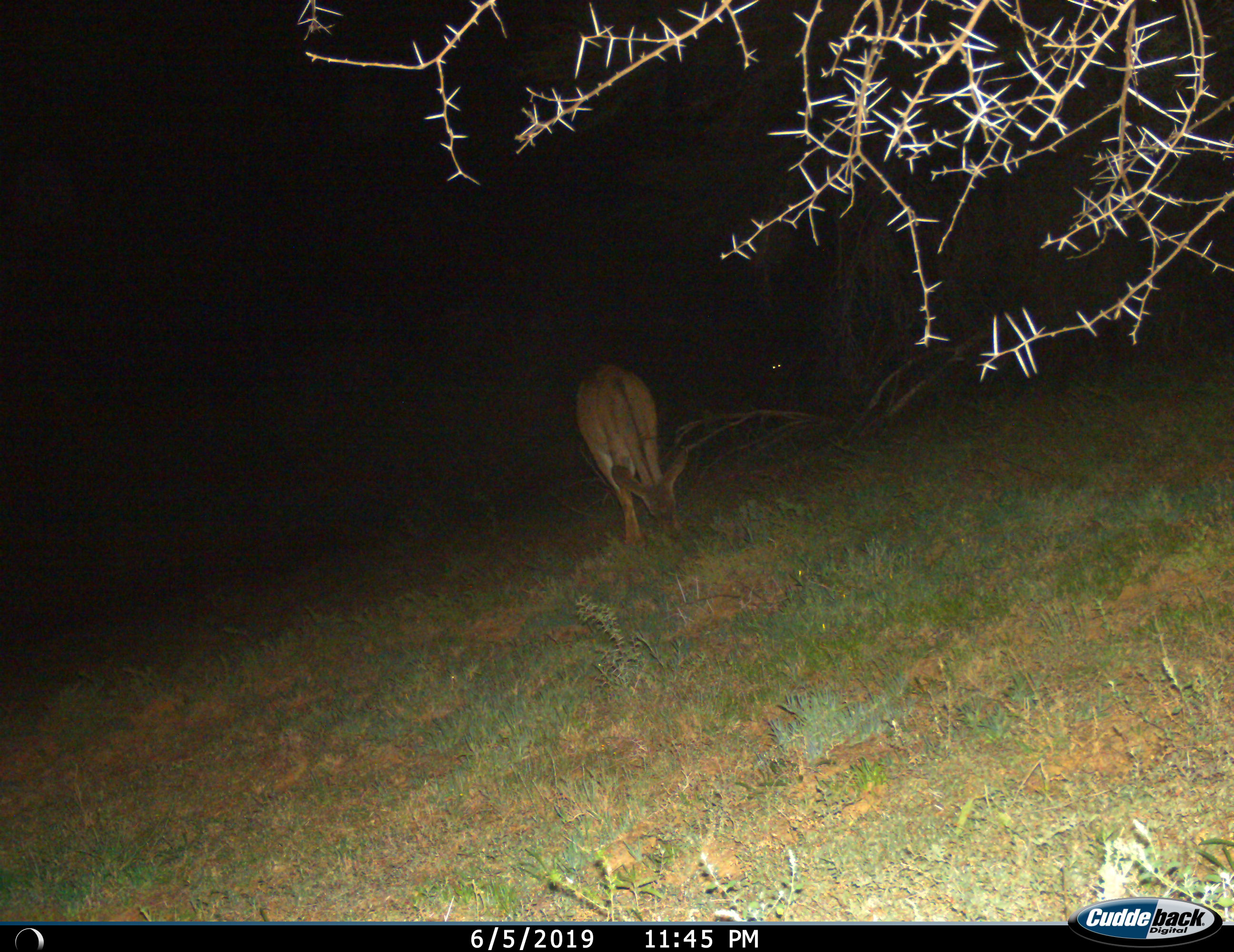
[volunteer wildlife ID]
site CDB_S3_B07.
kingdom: Animalia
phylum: Chordata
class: Mammalia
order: Artiodactyla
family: Bovidae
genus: Tragelaphus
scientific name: Tragelaphus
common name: kudu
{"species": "kudu (Tragelaphus)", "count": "1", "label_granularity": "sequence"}